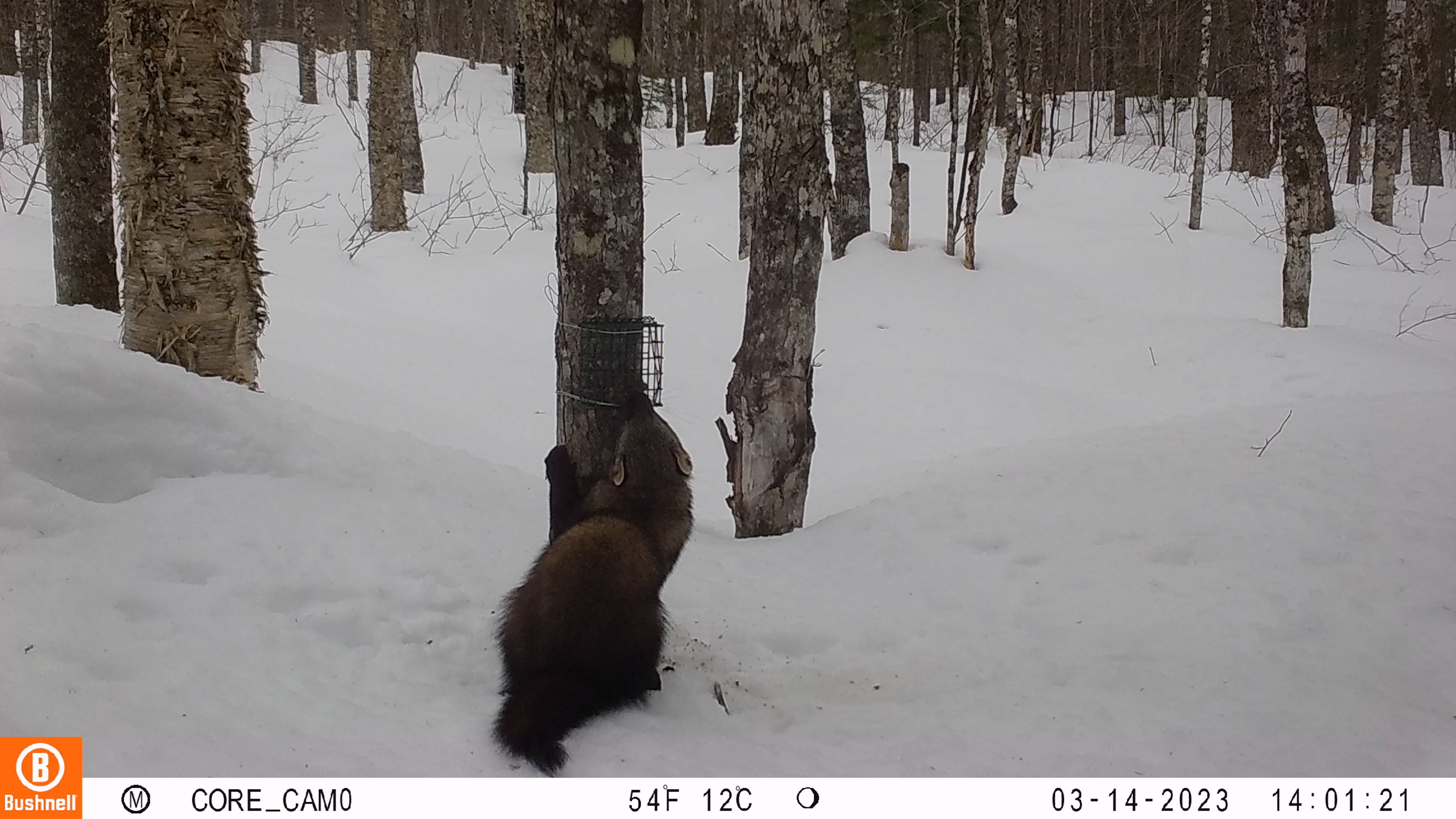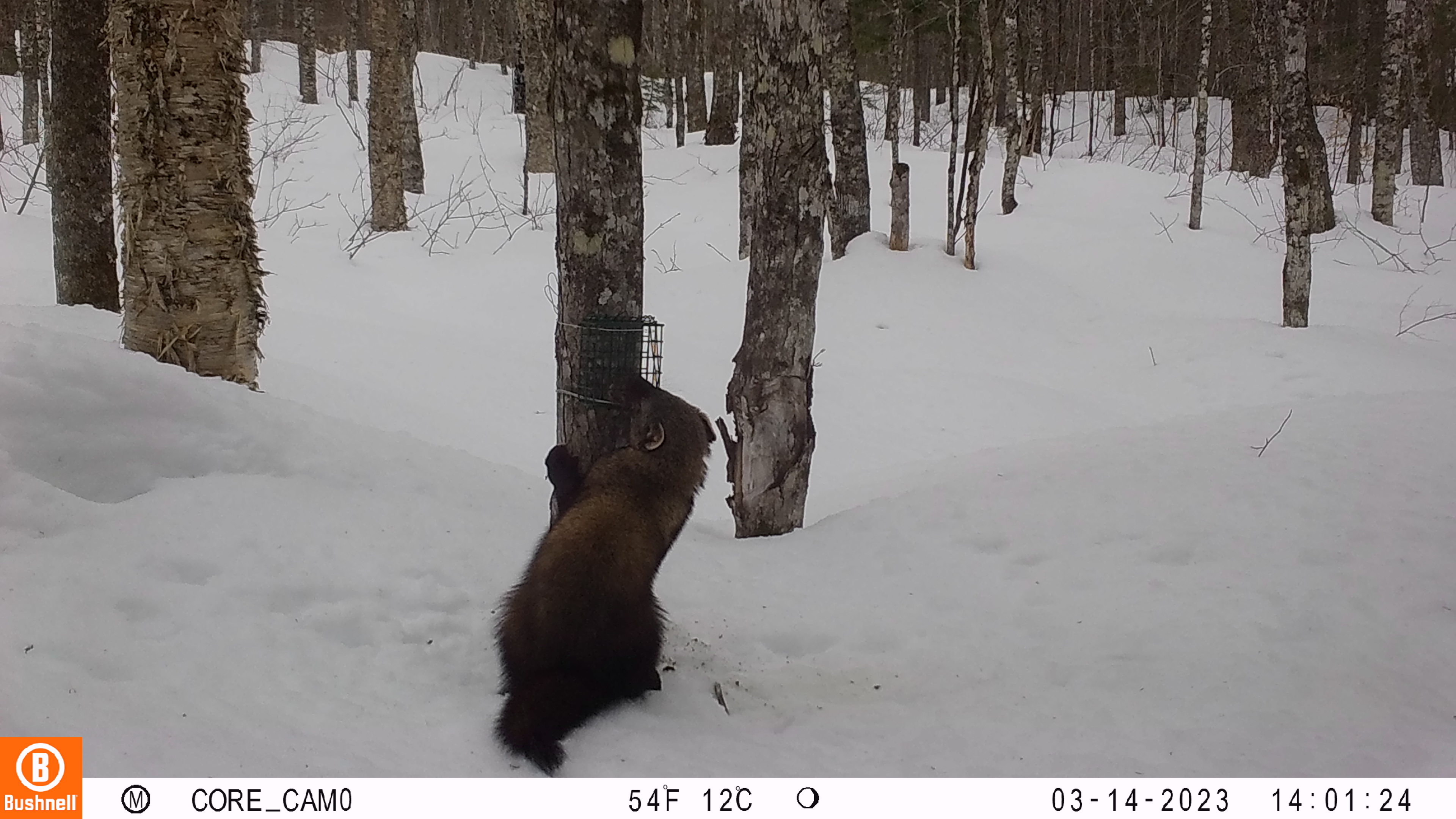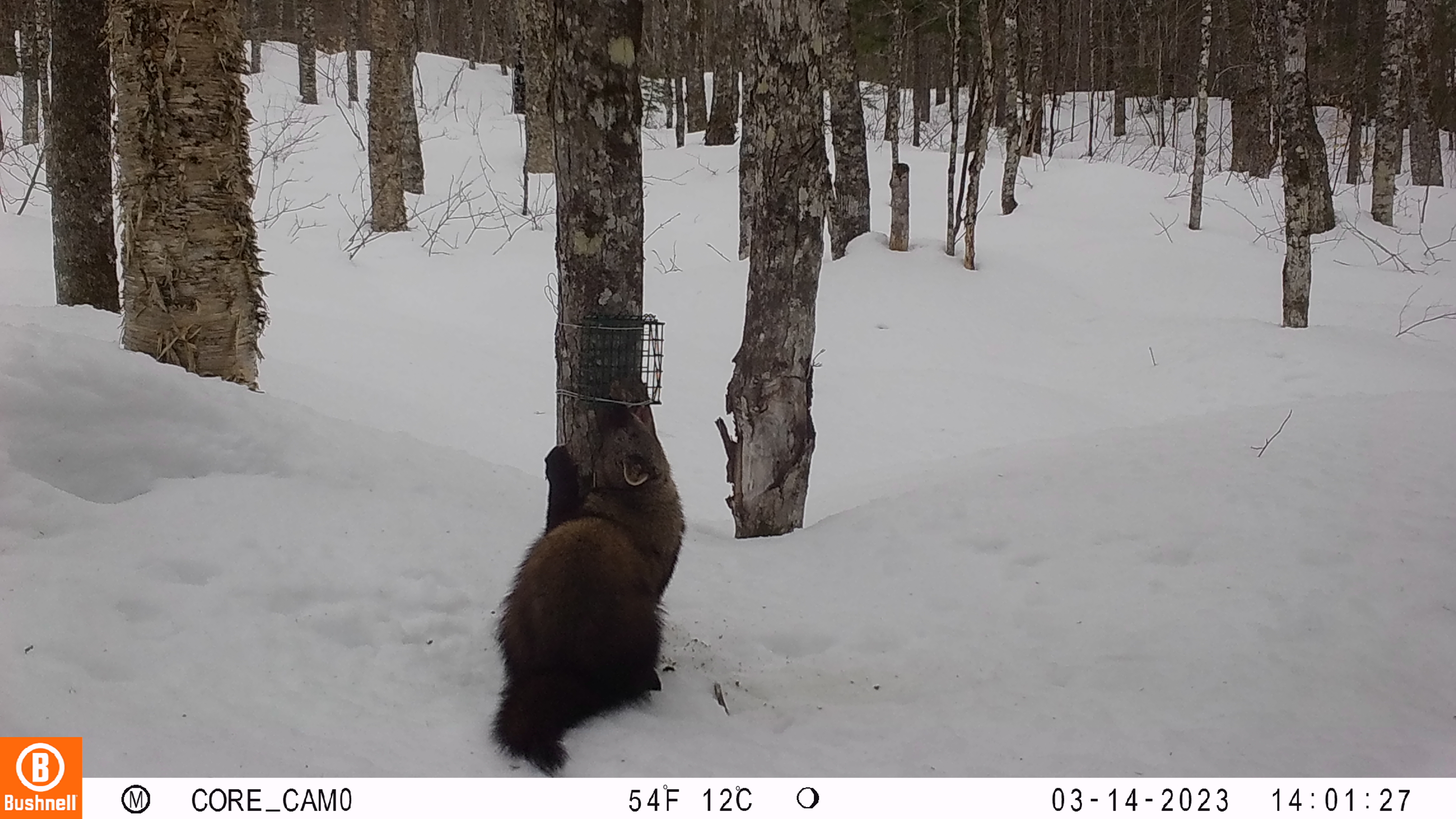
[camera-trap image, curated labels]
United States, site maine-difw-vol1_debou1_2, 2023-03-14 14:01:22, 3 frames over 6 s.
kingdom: Animalia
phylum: Chordata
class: Mammalia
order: Carnivora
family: Mustelidae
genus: Pekania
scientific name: Pekania pennanti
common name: fisher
Fisher (Pekania pennanti).